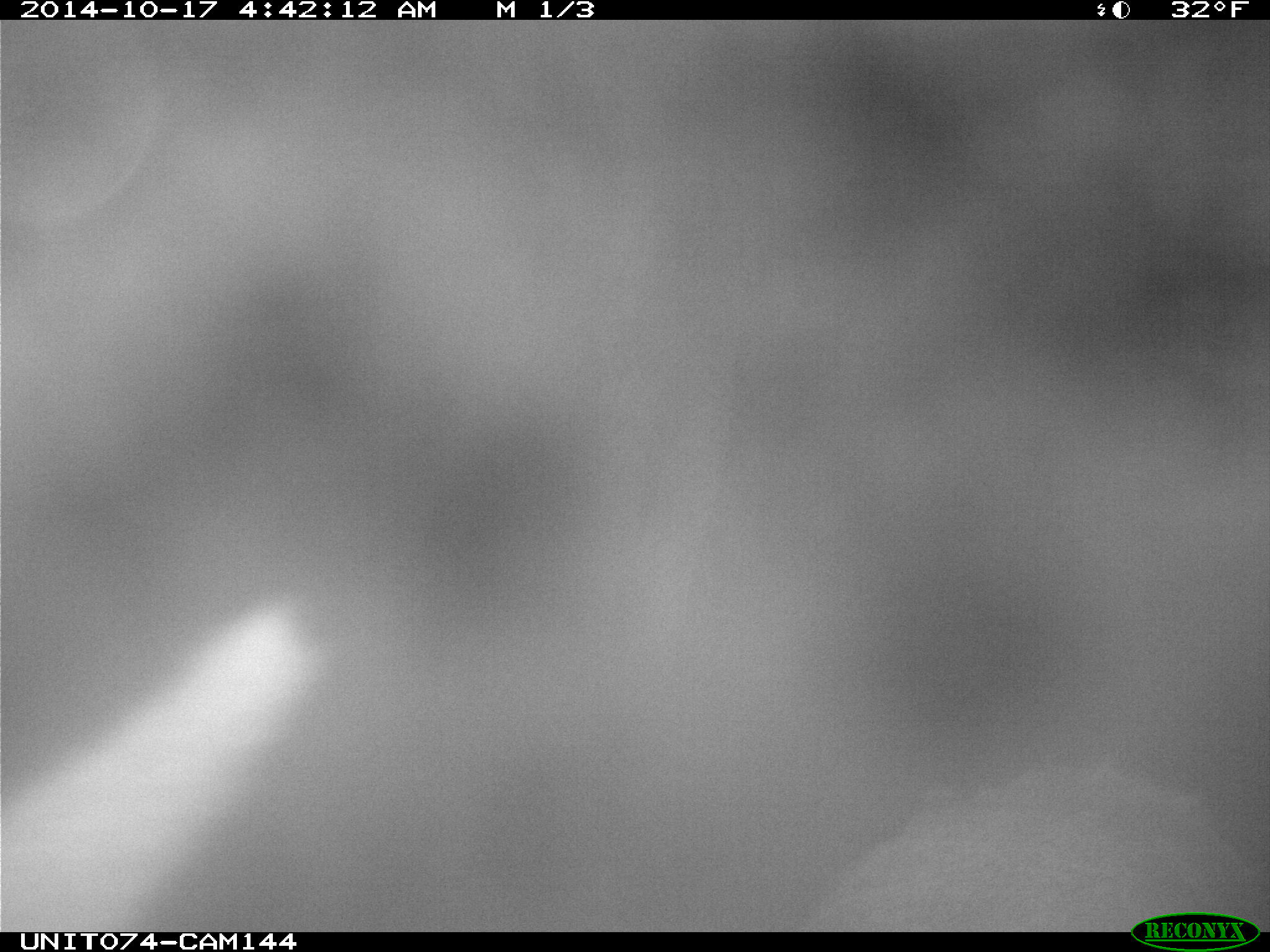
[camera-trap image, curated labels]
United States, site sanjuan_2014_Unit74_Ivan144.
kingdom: Animalia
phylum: Chordata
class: Mammalia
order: Artiodactyla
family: Cervidae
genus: Cervus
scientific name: Cervus elaphus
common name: red deer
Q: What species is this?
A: Cervus elaphus (red deer).